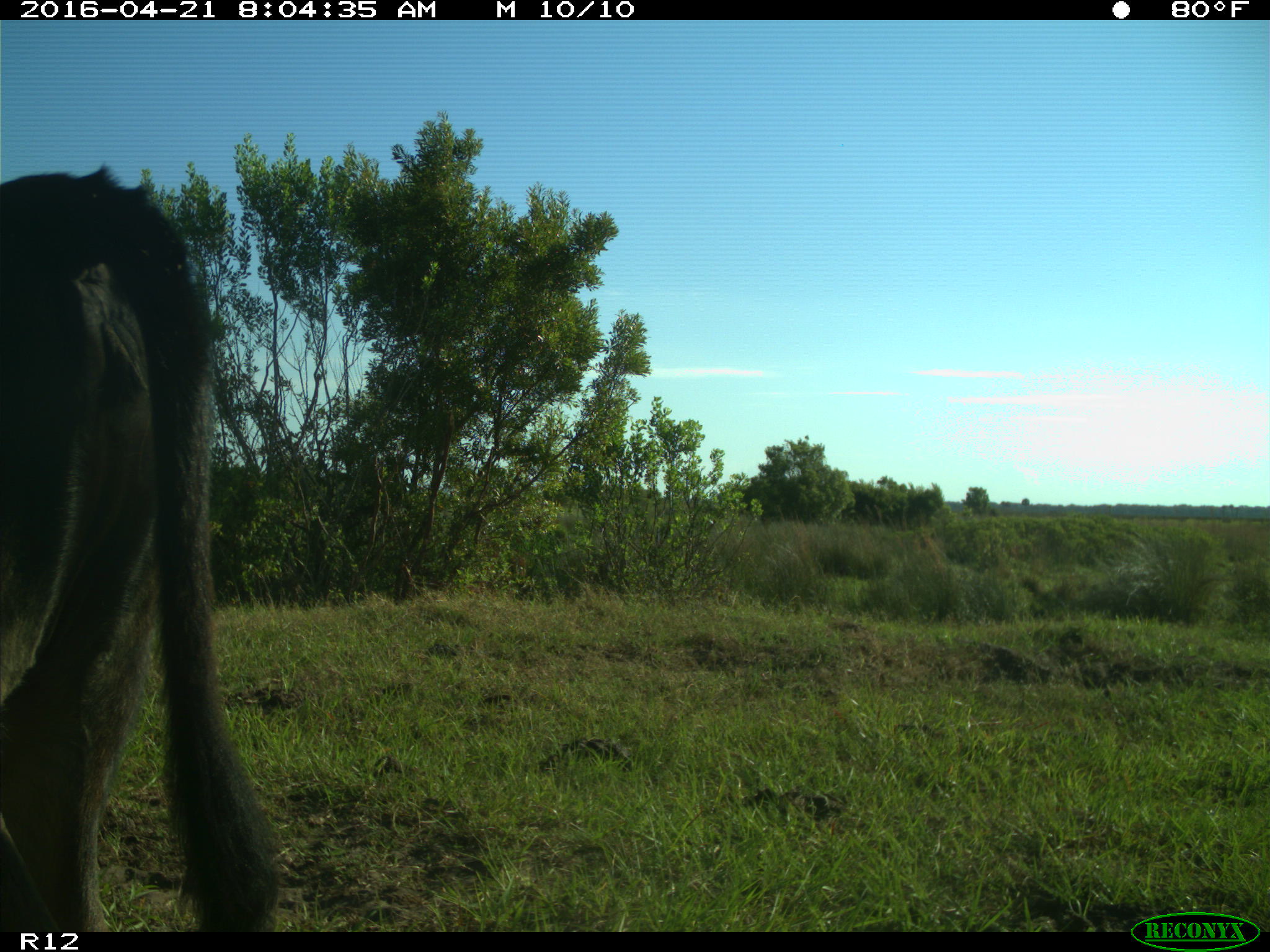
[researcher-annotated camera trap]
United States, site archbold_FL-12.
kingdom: Animalia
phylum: Chordata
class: Mammalia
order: Artiodactyla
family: Bovidae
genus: Bos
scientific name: Bos taurus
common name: domestic cow